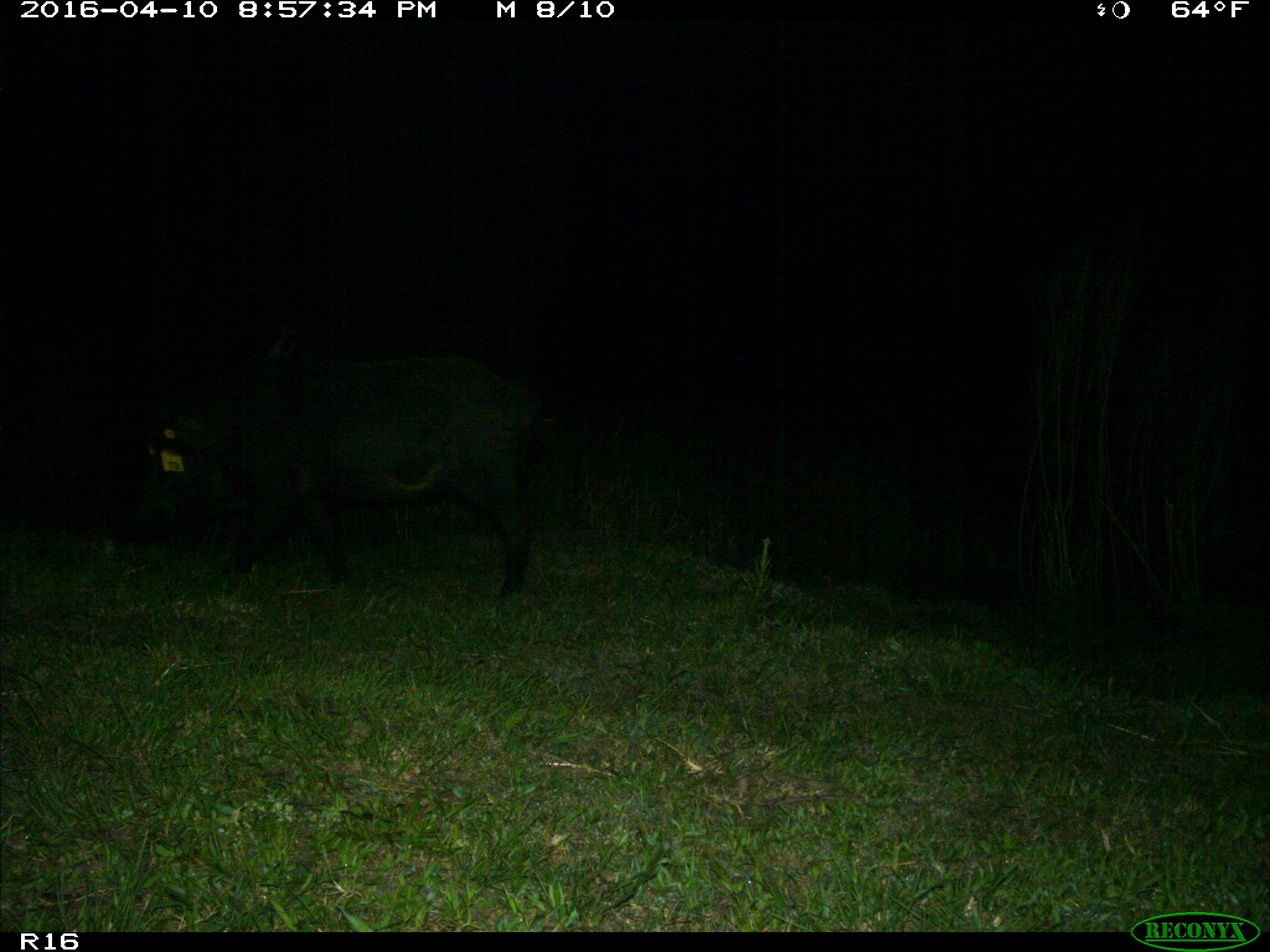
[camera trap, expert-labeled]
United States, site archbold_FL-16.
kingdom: Animalia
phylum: Chordata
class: Mammalia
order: Artiodactyla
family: Suidae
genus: Sus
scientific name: Sus scrofa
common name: wild boar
Sus scrofa (wild boar).